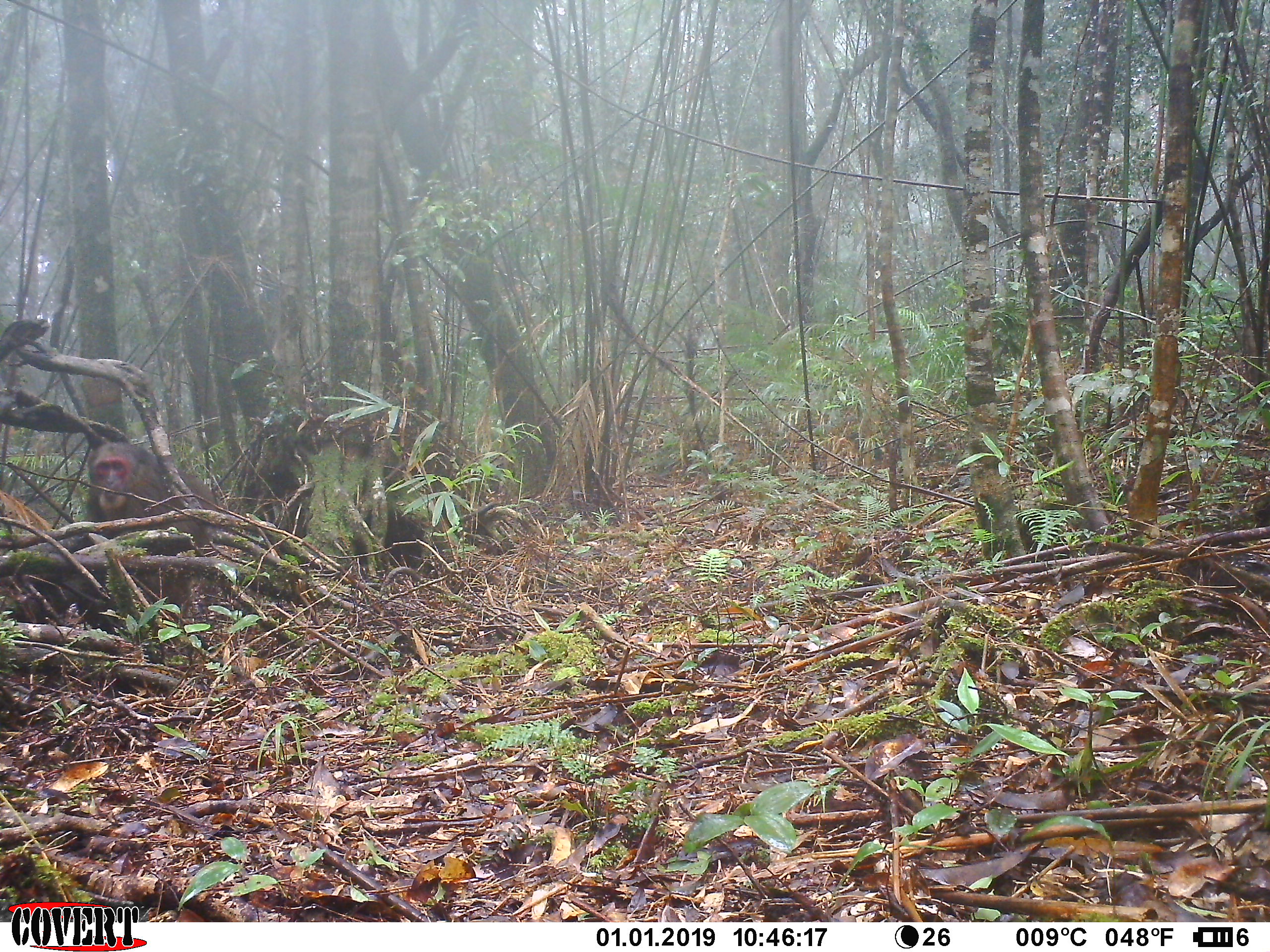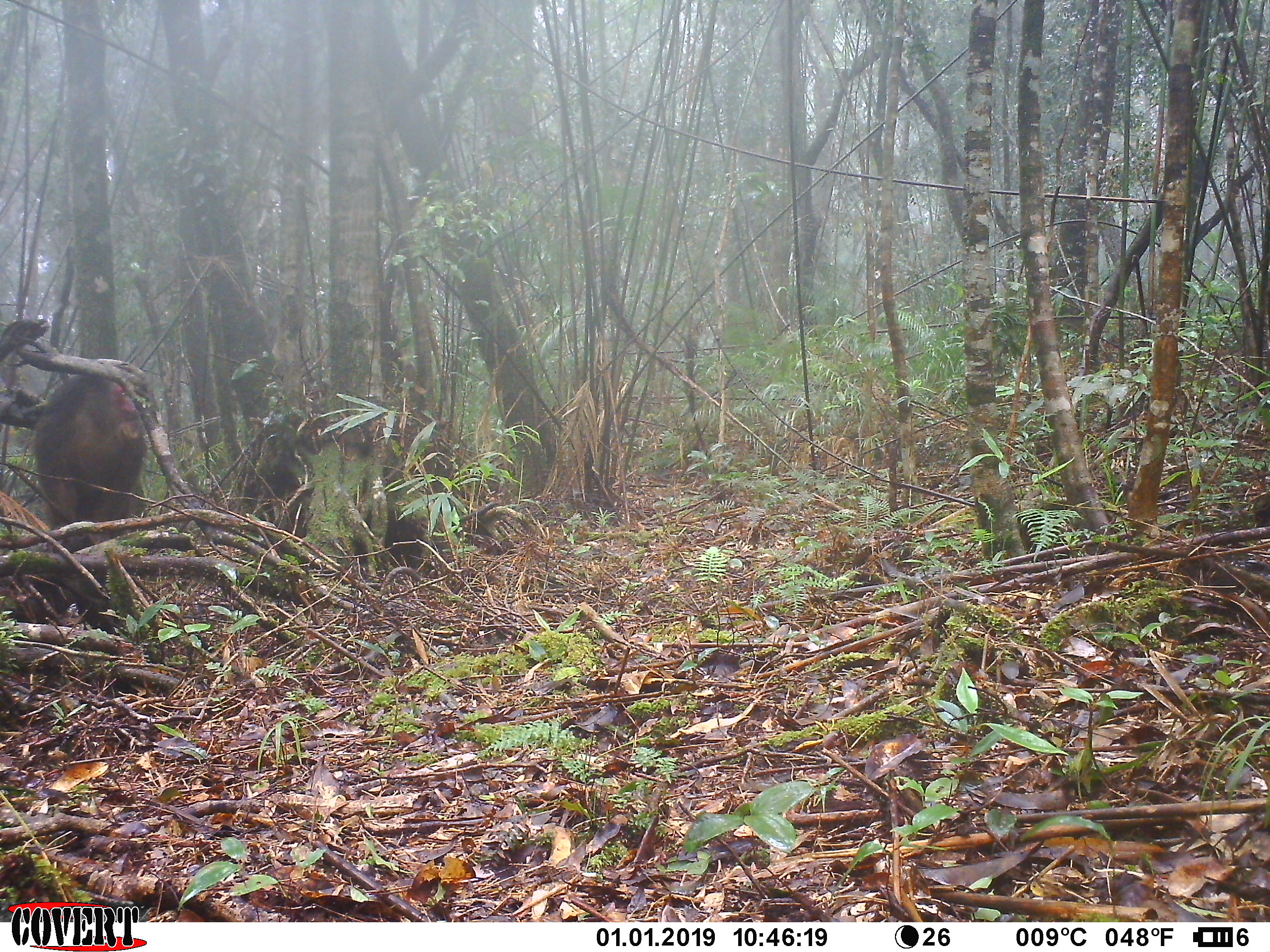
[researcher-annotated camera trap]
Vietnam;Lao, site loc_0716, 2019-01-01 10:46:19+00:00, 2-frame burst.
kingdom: Animalia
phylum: Chordata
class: Mammalia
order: Primates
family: Cercopithecidae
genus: Macaca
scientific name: Macaca arctoides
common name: stump-tailed macaque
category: stump tailed macaque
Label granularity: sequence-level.